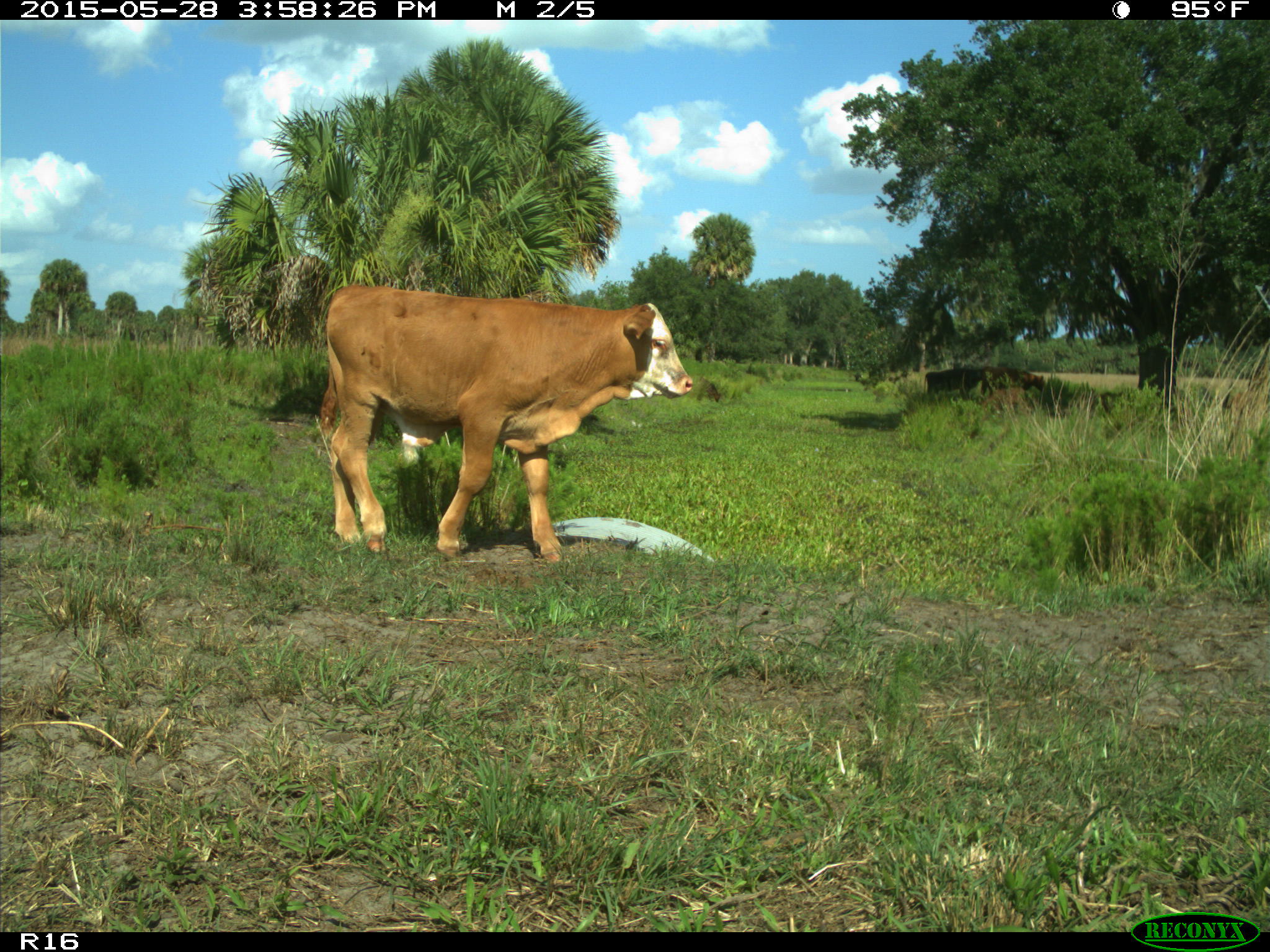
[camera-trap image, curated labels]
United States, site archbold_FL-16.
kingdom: Animalia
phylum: Chordata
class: Mammalia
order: Artiodactyla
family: Bovidae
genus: Bos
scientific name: Bos taurus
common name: domestic cow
Bos taurus (domestic cow).